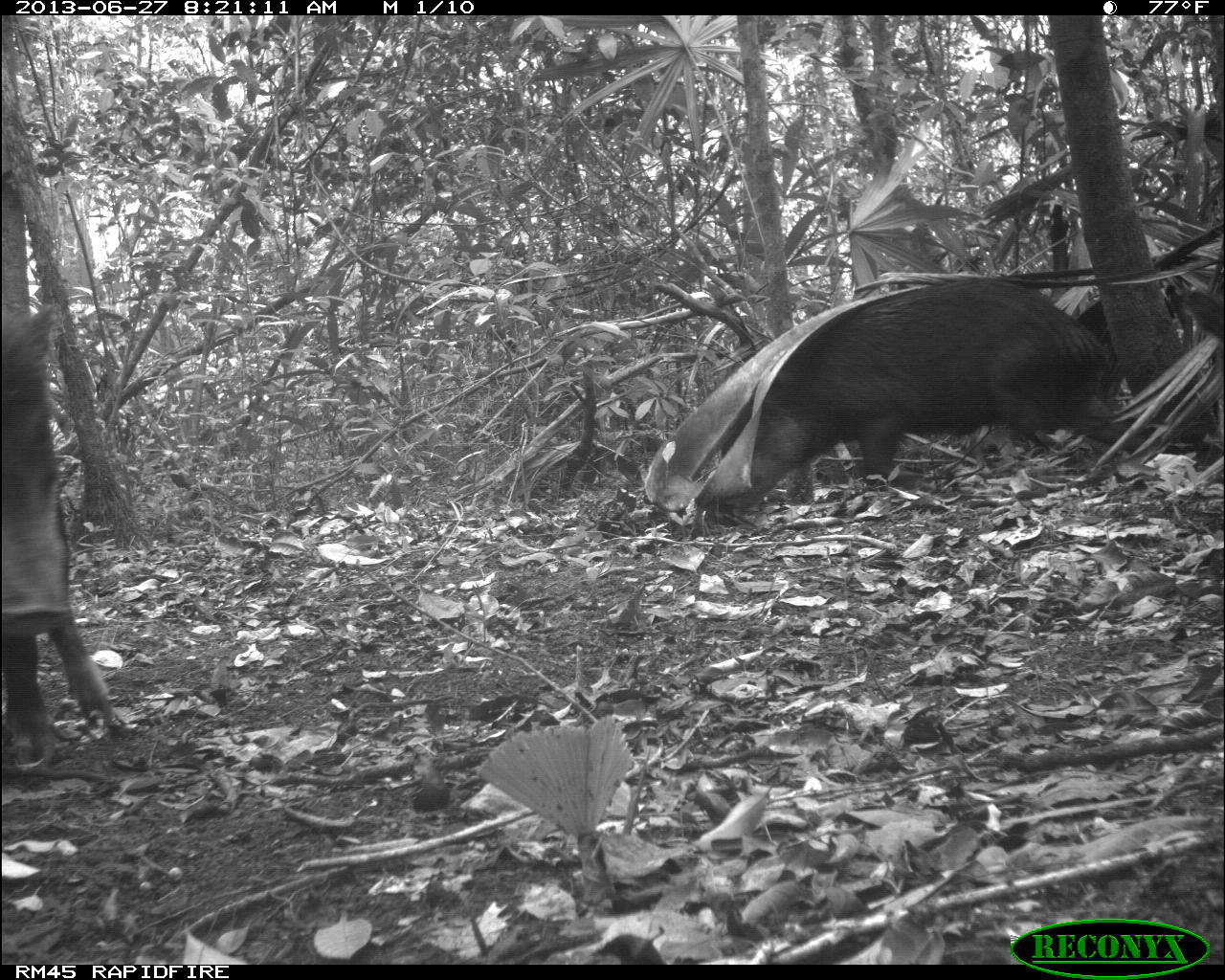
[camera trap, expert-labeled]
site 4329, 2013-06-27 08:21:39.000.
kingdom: Animalia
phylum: Chordata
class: Mammalia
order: Artiodactyla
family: Tayassuidae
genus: Tayassu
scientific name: Tayassu pecari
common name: white-lipped peccary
Tayassu pecari (white-lipped peccary), count 4.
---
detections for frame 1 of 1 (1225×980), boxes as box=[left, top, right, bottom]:
tayassu pecari: box=[706, 275, 1152, 515]; box=[0, 300, 120, 772]